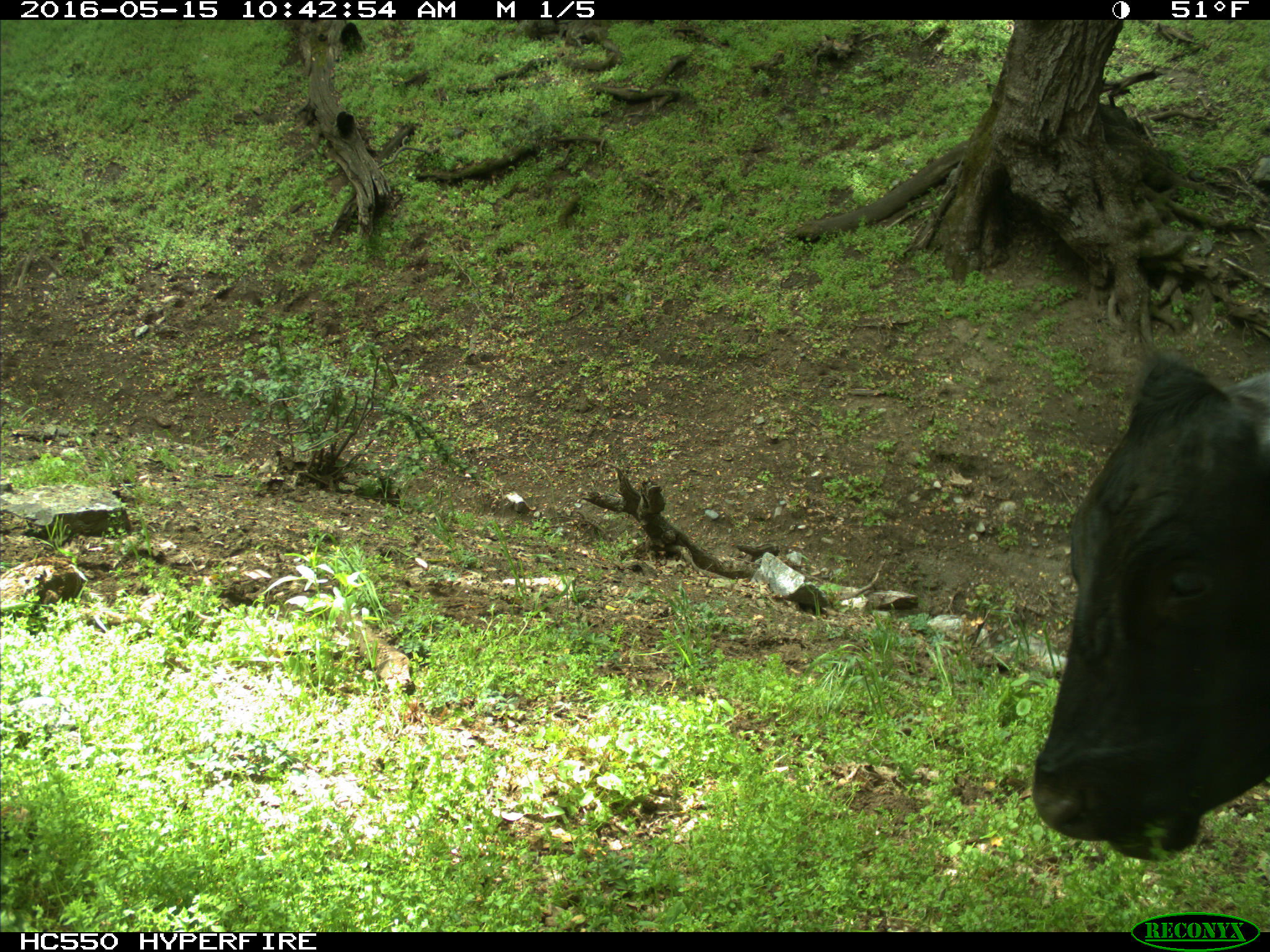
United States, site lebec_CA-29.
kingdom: Animalia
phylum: Chordata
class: Mammalia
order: Artiodactyla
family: Bovidae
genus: Bos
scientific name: Bos taurus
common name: domestic cow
Bos taurus (domestic cow).